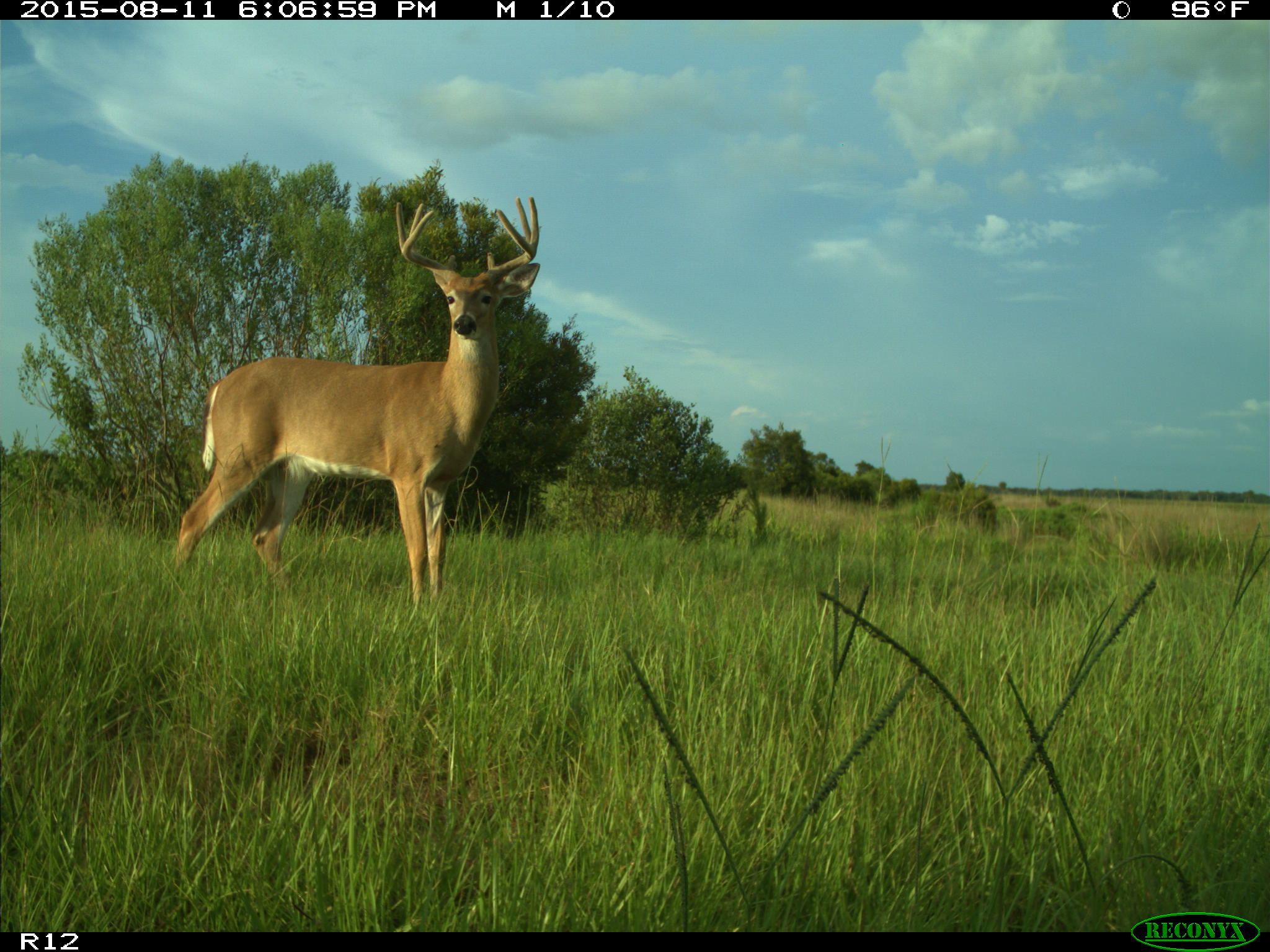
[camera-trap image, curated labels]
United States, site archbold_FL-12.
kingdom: Animalia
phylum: Chordata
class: Mammalia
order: Artiodactyla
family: Cervidae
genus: Odocoileus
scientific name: Odocoileus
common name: deer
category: unidentified deer